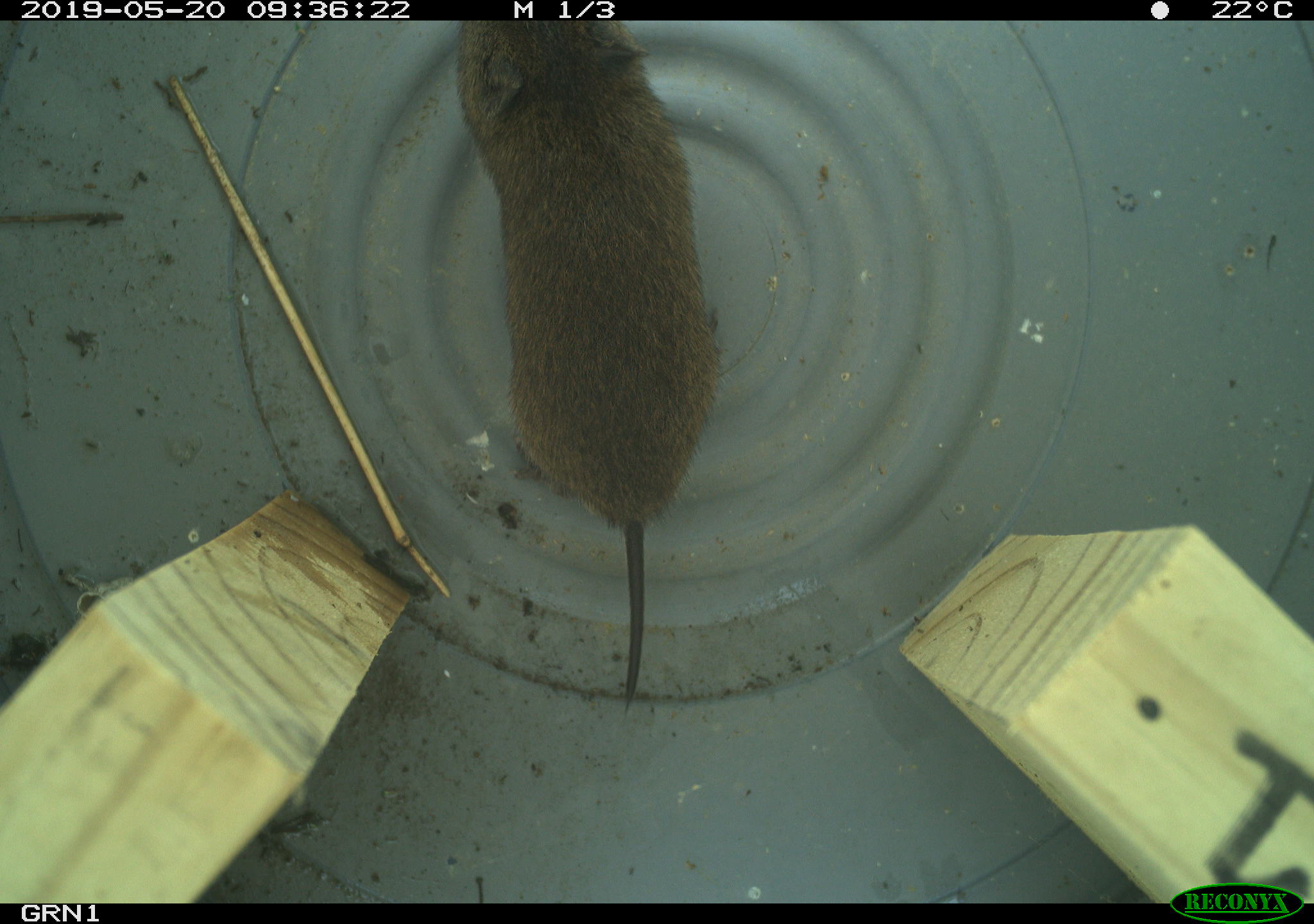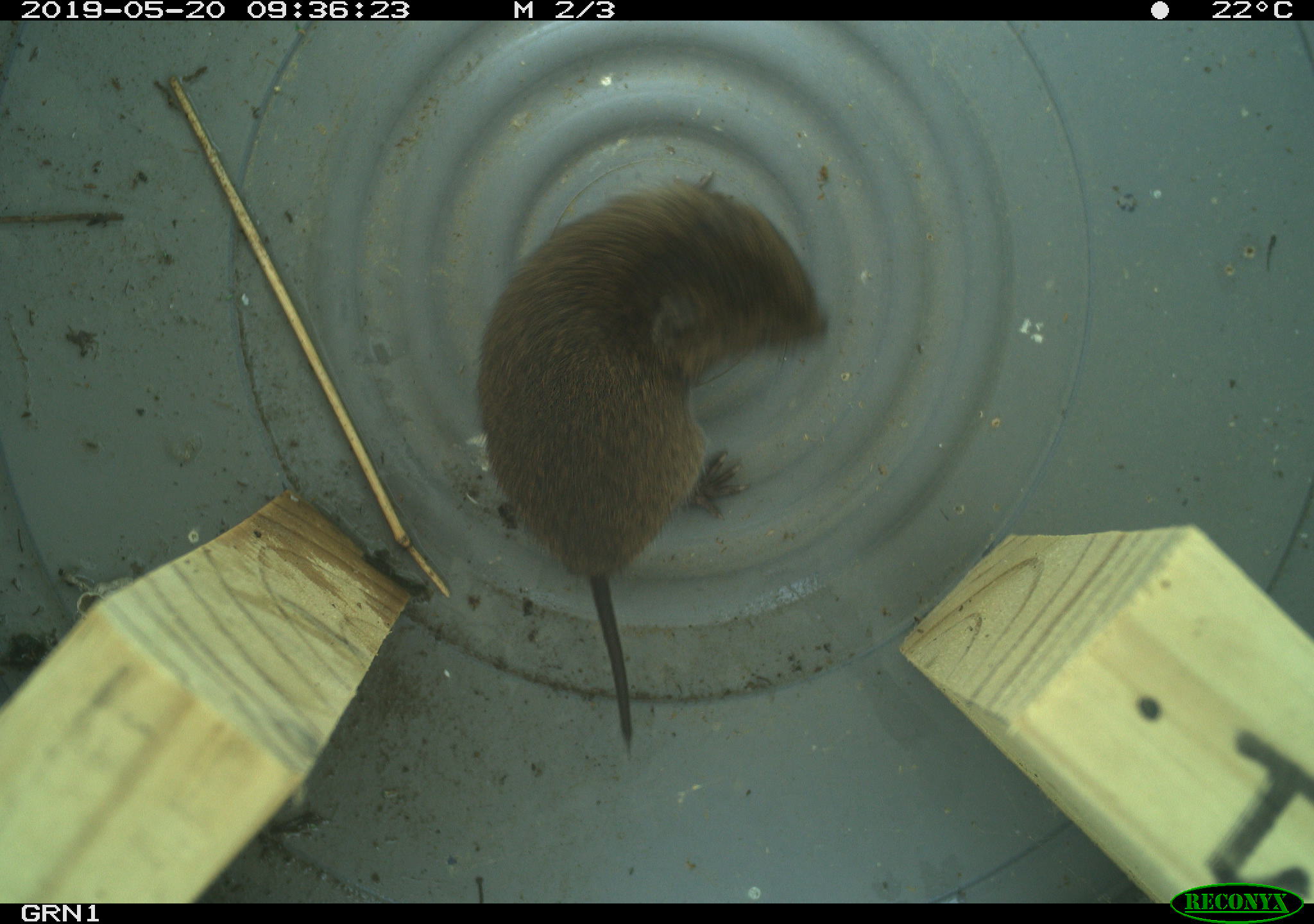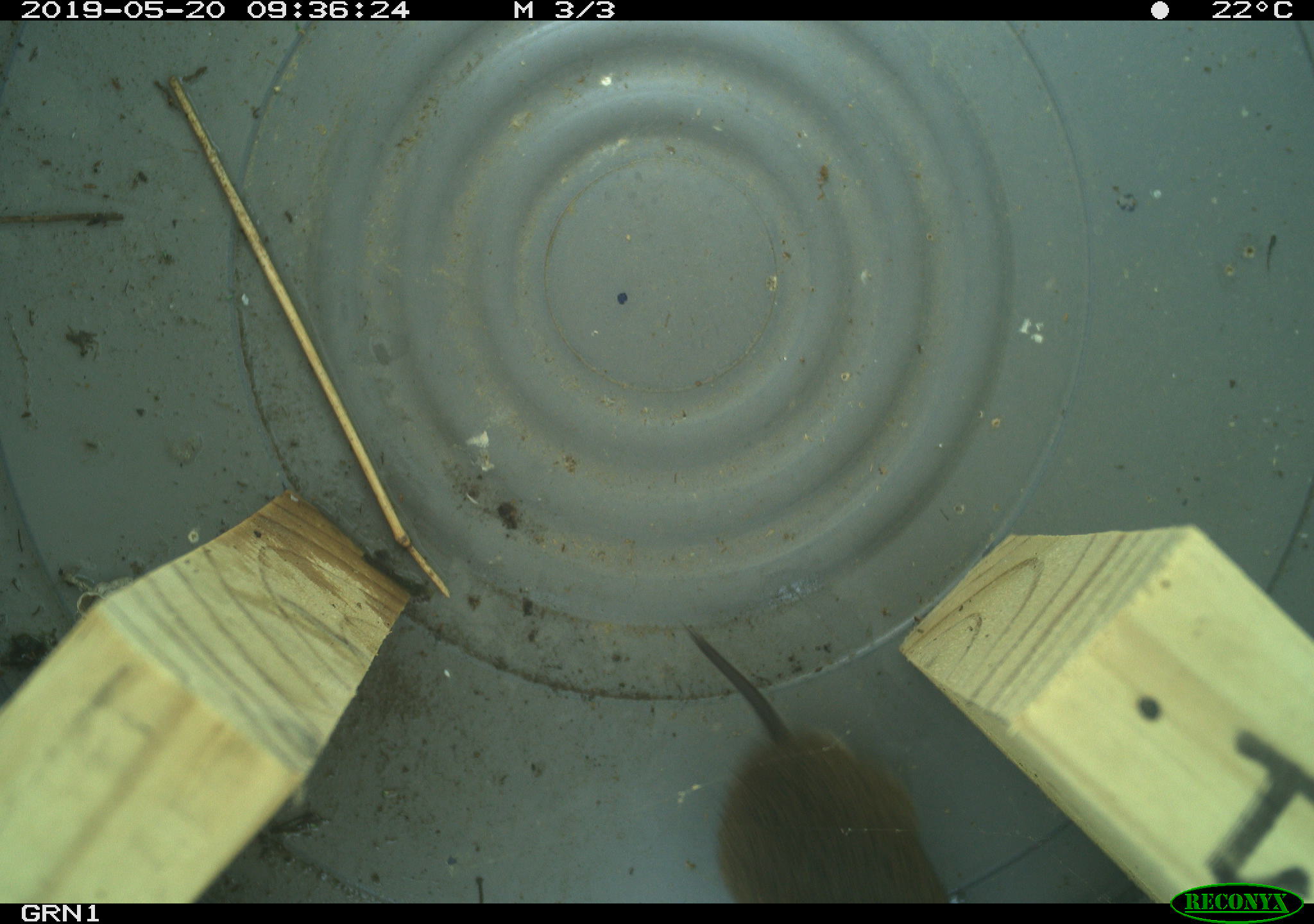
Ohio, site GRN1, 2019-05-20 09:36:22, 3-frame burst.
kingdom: Animalia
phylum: Chordata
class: Mammalia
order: Rodentia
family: Cricetidae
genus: Microtus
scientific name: Microtus pennsylvanicus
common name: meadow vole